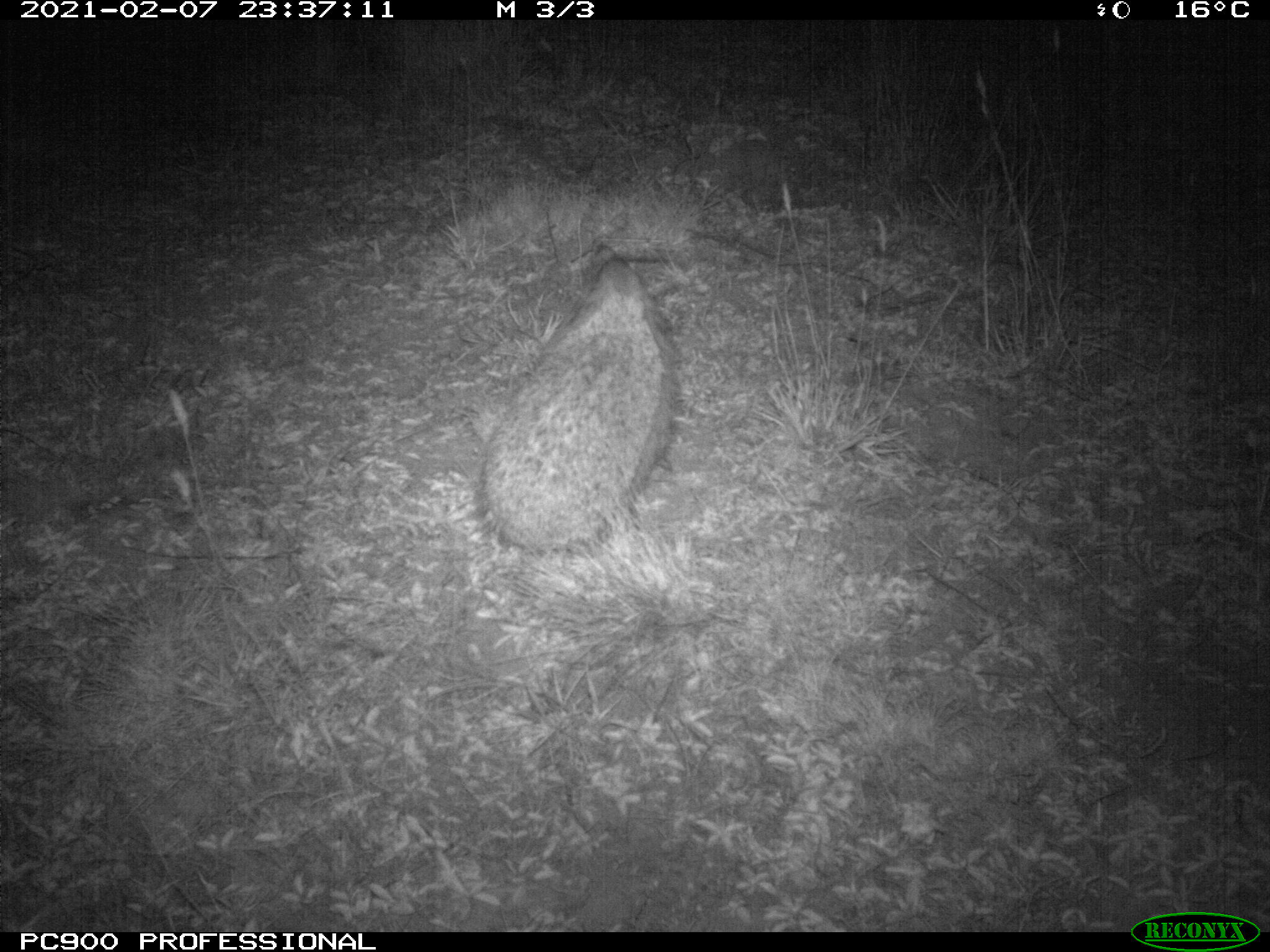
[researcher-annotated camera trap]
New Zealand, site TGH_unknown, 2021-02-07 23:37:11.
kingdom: Animalia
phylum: Chordata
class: Mammalia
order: Eulipotyphla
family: Erinaceidae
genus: Erinaceus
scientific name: Erinaceus europaeus europaeus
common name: european hedgehog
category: hedgehog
Hedgehog (european hedgehog) (Erinaceus europaeus europaeus).